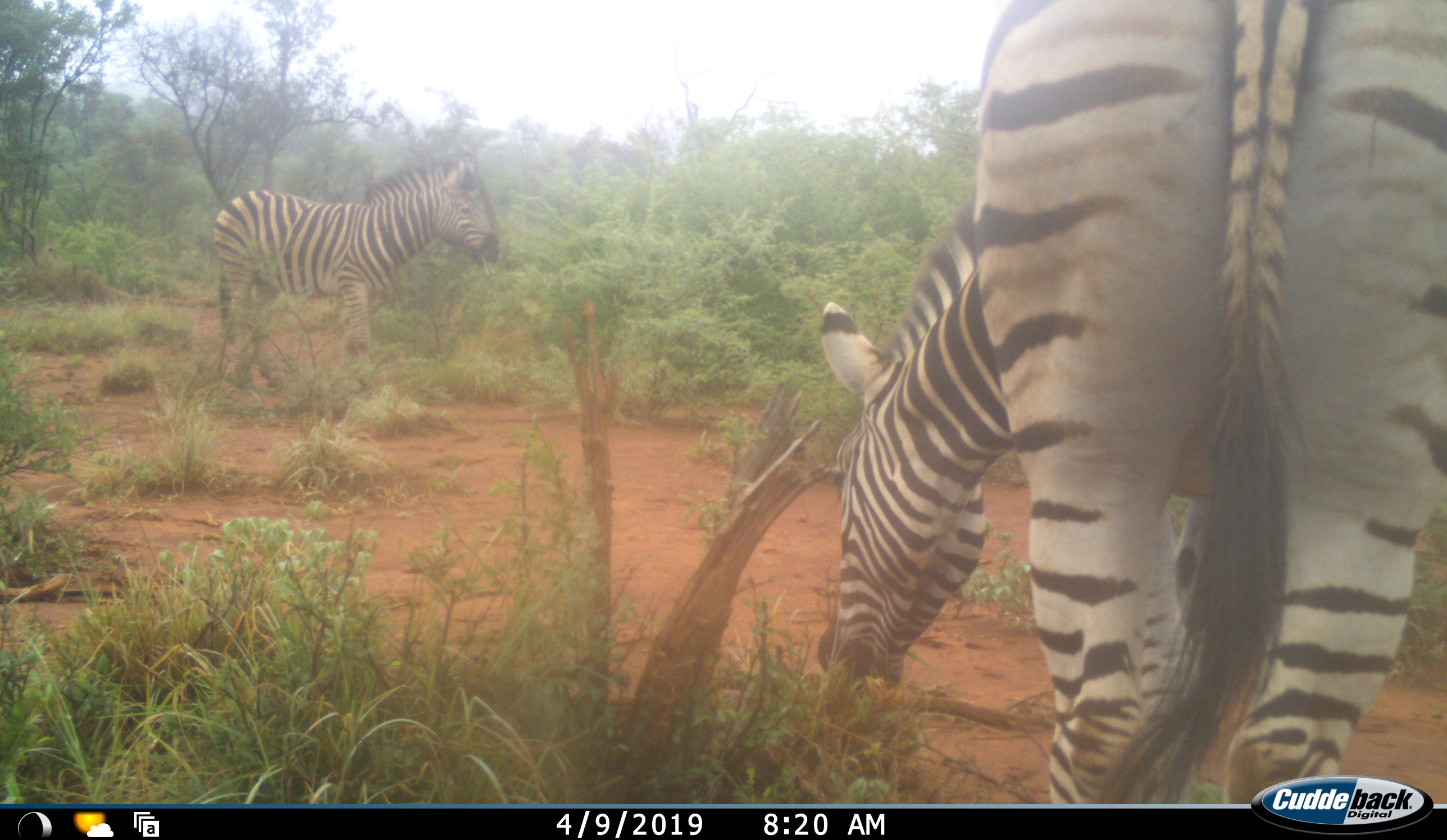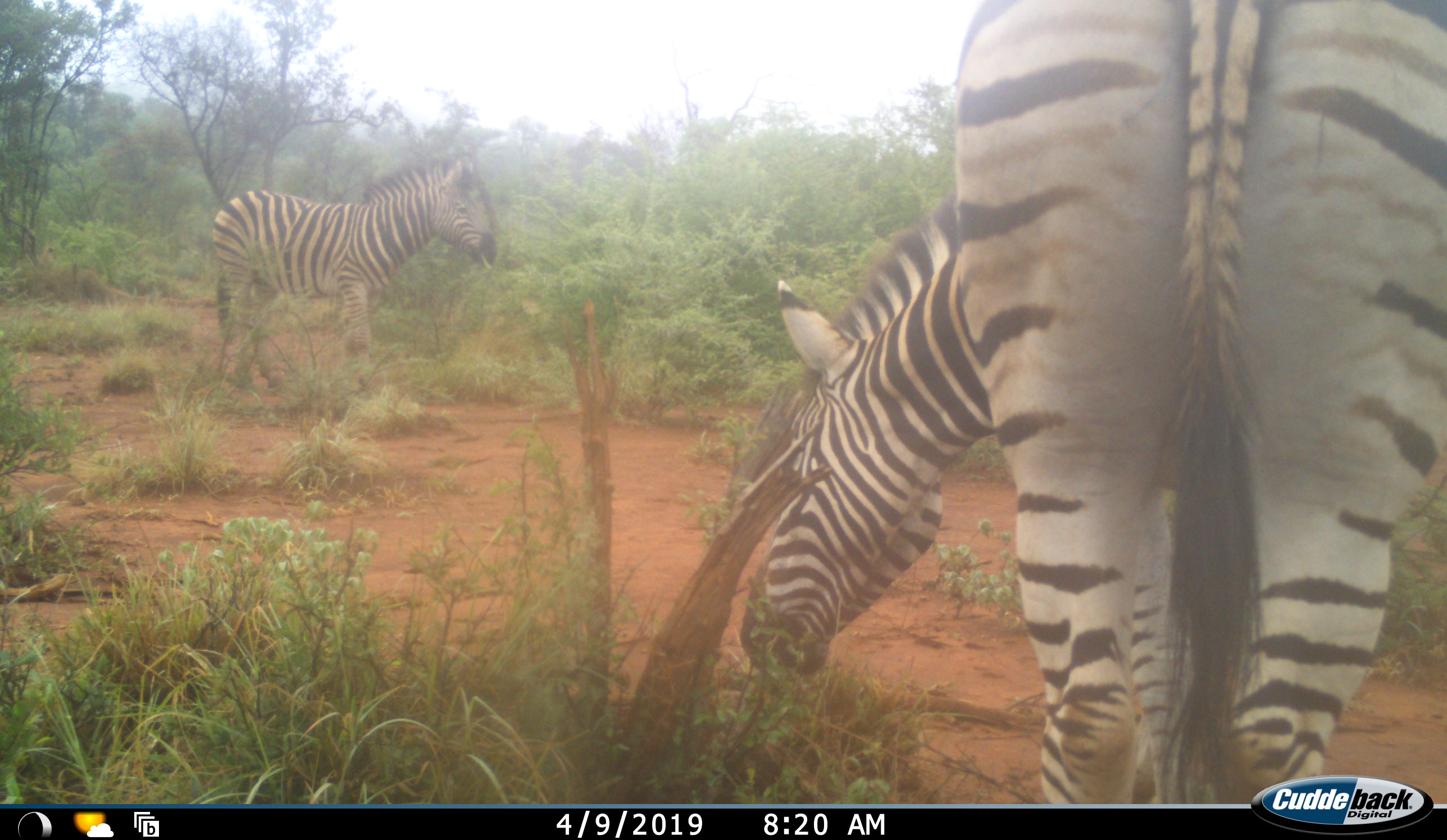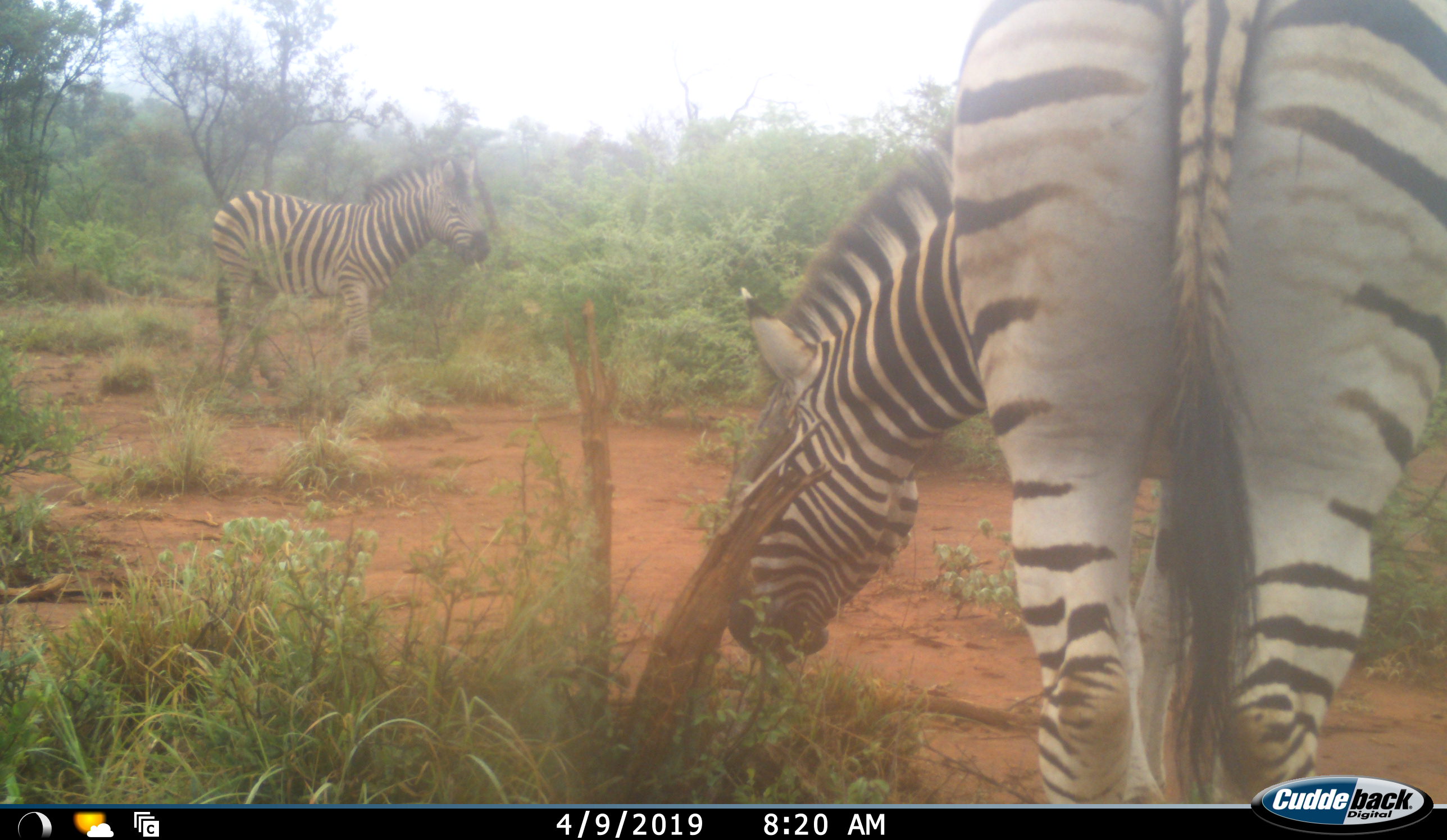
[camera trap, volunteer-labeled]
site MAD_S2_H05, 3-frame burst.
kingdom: Animalia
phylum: Chordata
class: Mammalia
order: Perissodactyla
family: Equidae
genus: Equus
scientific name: Equus quagga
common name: plains zebra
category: zebraplains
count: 2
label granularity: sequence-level